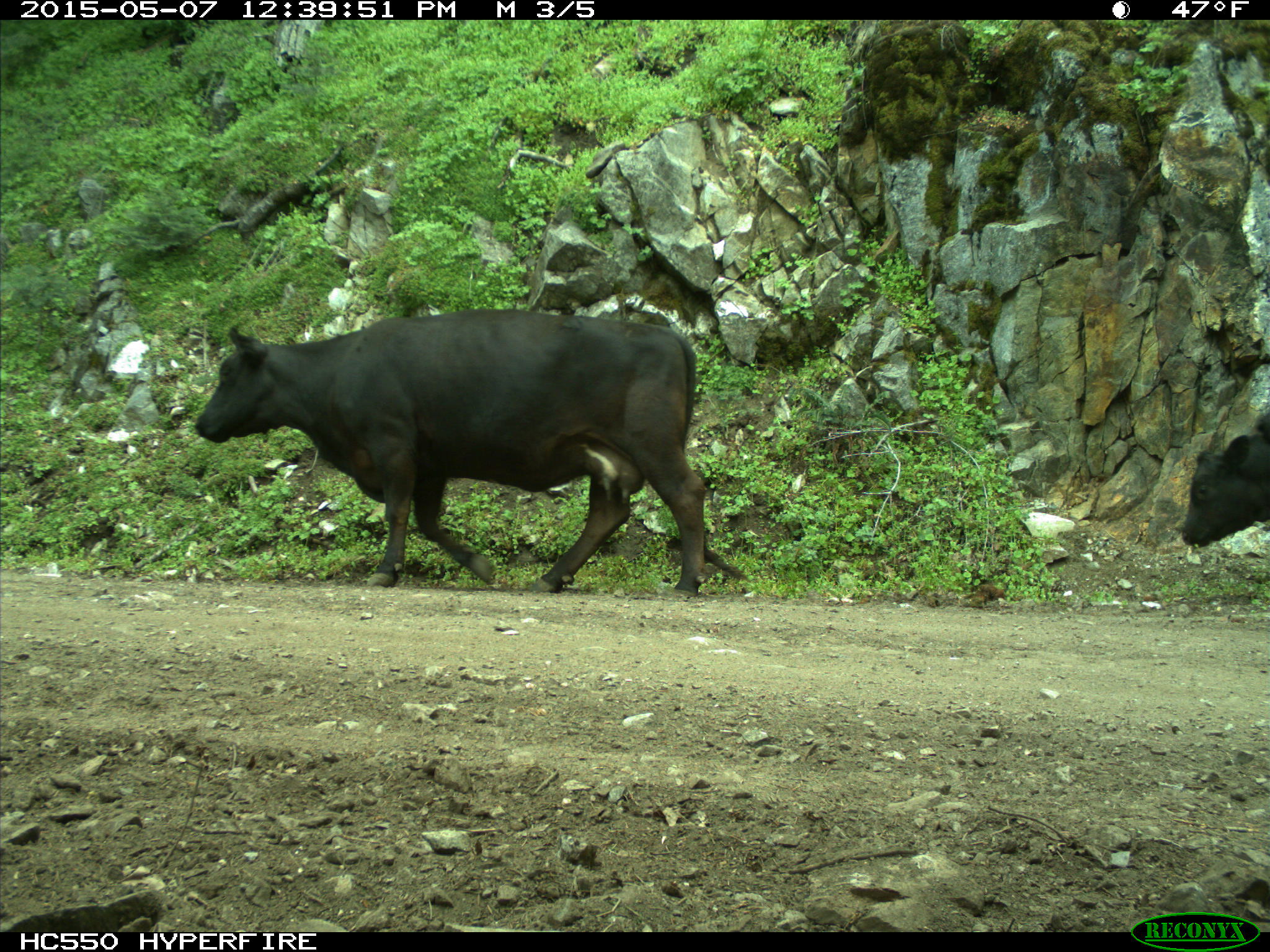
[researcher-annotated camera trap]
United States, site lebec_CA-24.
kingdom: Animalia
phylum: Chordata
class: Mammalia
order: Artiodactyla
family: Bovidae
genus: Bos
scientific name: Bos taurus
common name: domestic cow